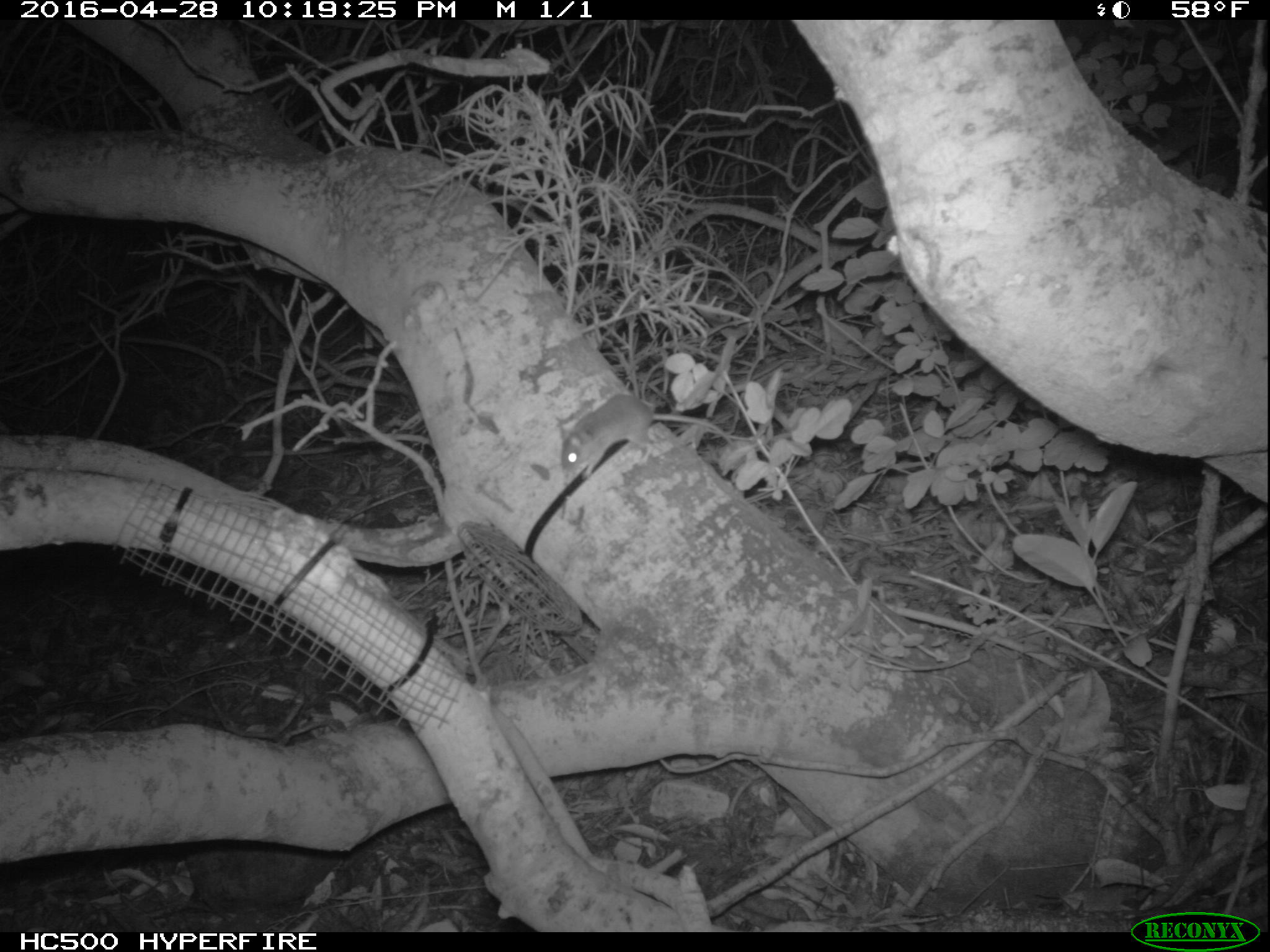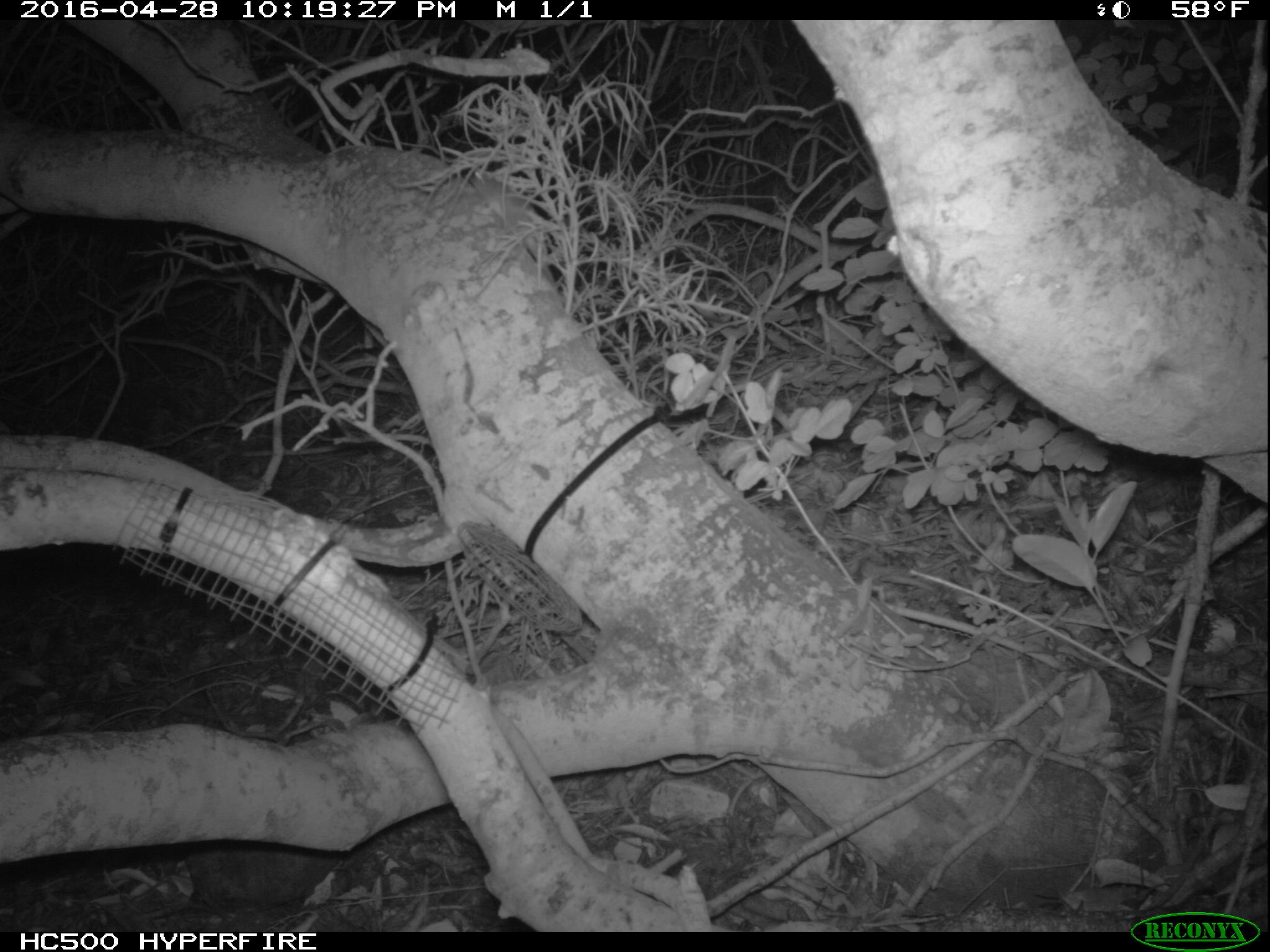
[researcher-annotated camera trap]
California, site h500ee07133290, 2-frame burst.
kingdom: Animalia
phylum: Chordata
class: Mammalia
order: Rodentia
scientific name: Rodentia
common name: rodent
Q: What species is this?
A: Rodent (Rodentia).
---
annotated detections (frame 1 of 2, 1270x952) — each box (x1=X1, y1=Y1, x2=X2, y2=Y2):
rodent: (x1=557, y1=390, x2=736, y2=473)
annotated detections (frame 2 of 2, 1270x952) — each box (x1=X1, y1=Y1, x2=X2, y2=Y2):
rodent: (x1=471, y1=171, x2=554, y2=281)